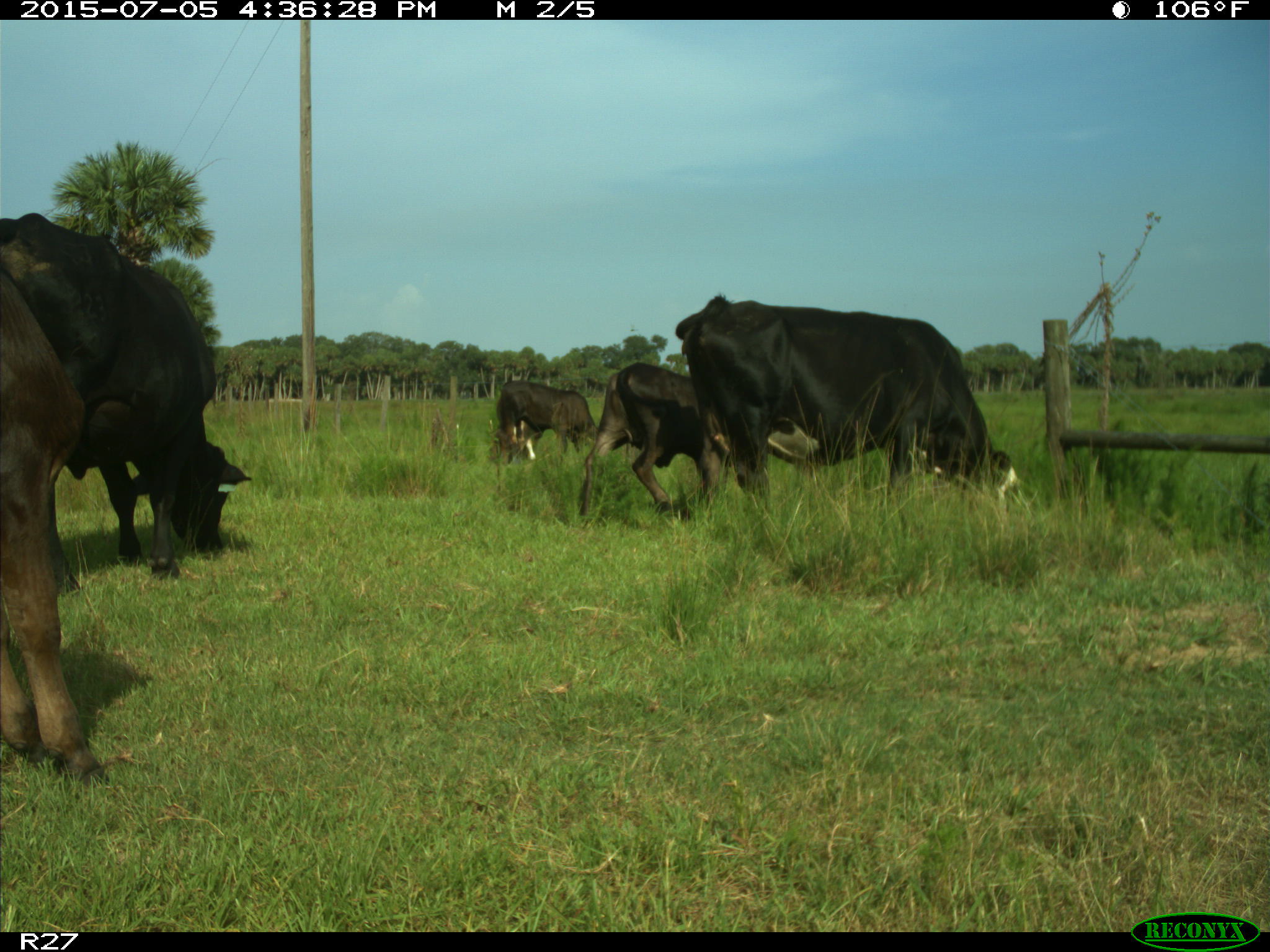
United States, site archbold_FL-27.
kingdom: Animalia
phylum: Chordata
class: Mammalia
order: Artiodactyla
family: Bovidae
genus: Bos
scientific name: Bos taurus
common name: domestic cow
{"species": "Bos taurus (domestic cow)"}